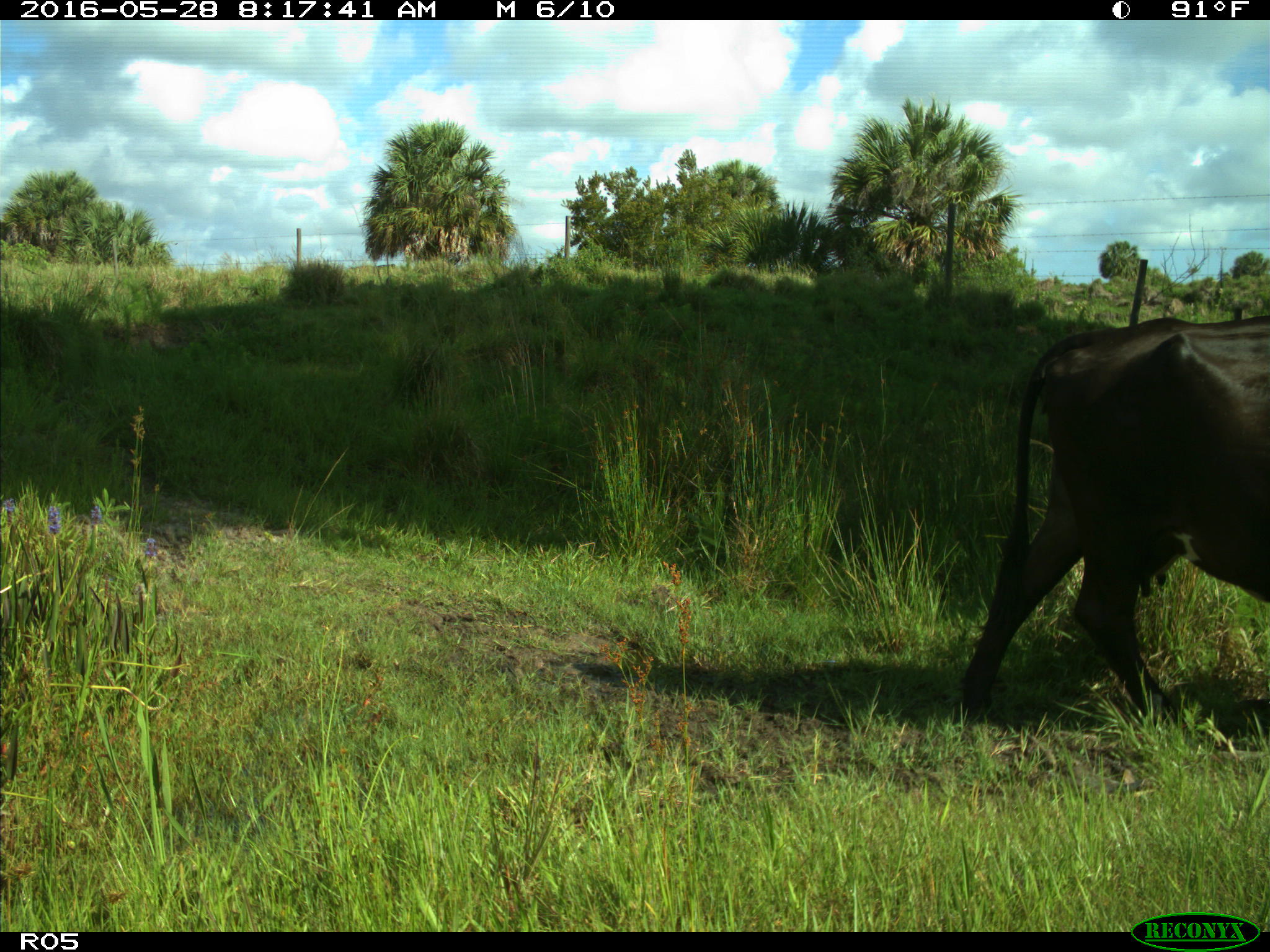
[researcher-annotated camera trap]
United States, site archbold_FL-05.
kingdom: Animalia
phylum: Chordata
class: Mammalia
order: Artiodactyla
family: Bovidae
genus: Bos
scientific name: Bos taurus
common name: domestic cow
Bos taurus (domestic cow).